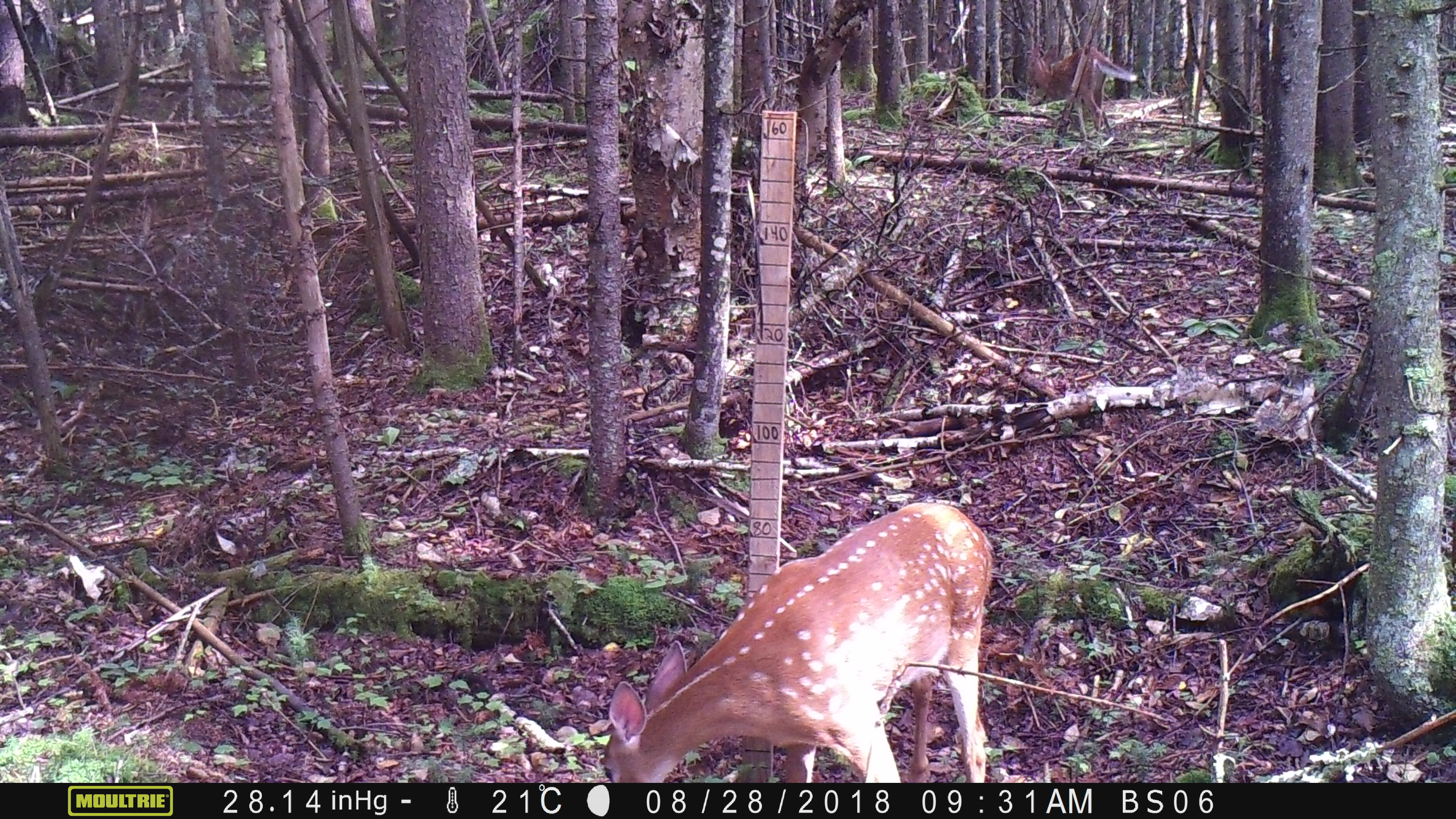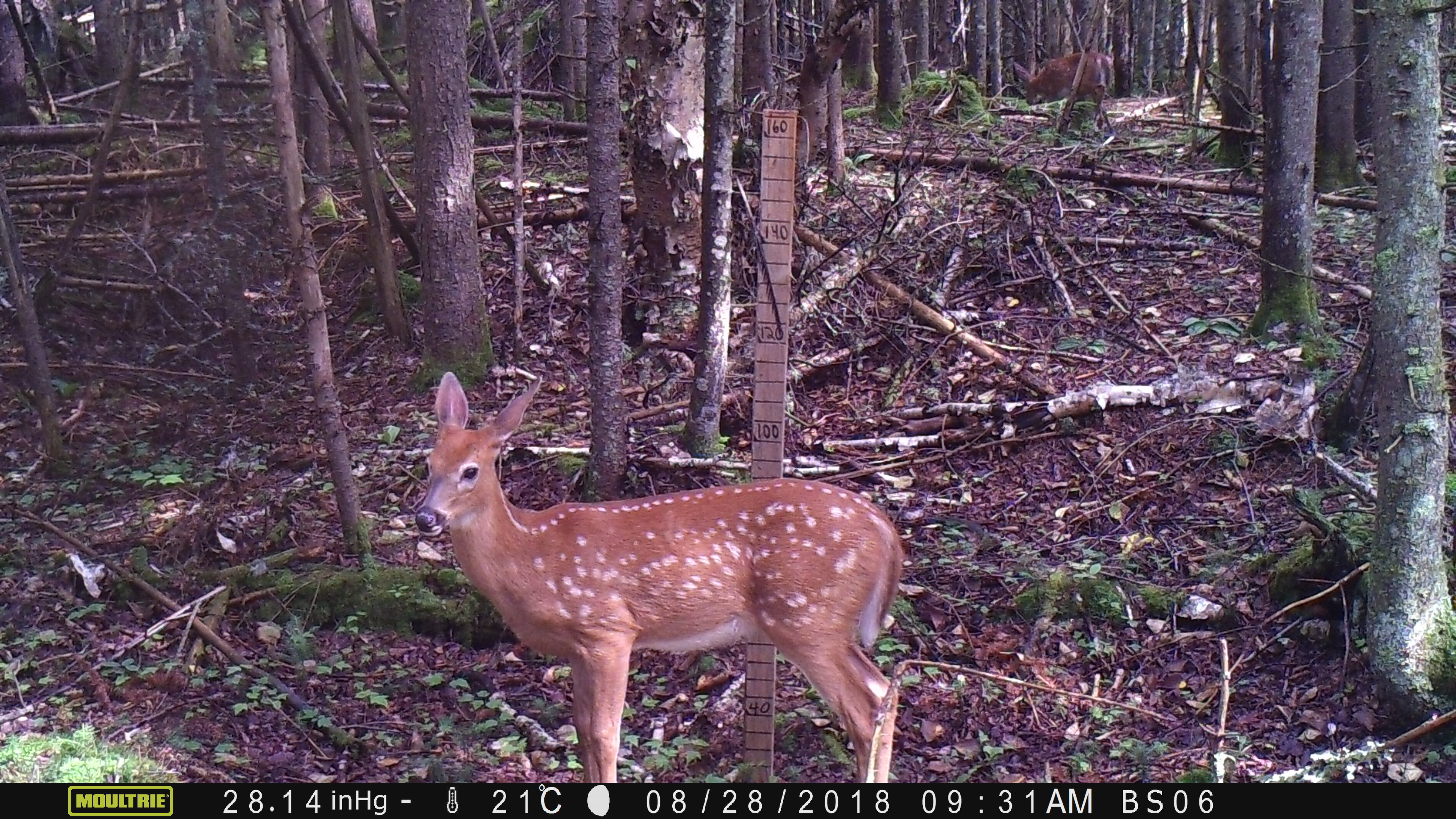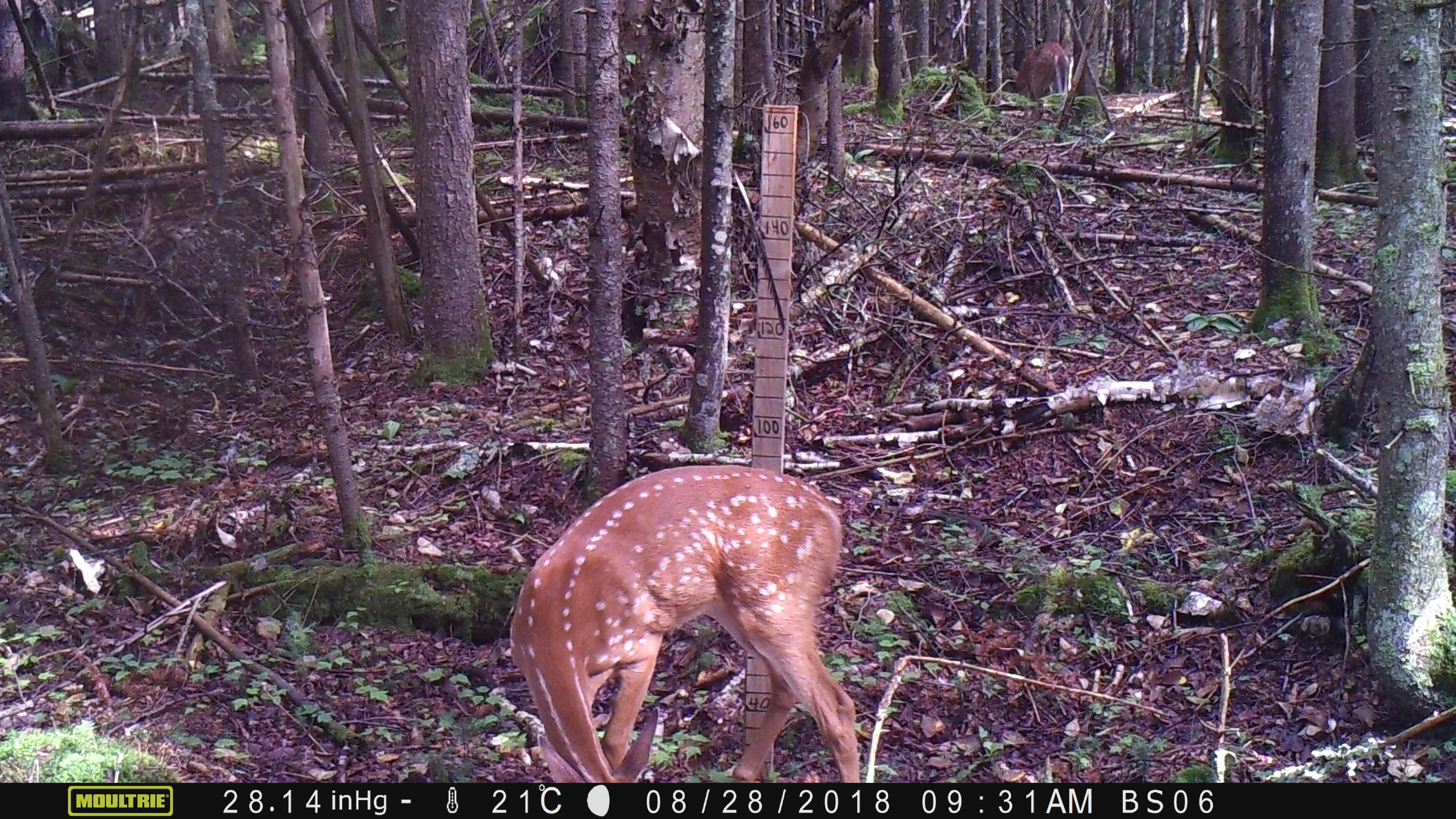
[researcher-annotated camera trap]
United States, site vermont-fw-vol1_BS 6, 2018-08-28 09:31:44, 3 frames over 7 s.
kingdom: Animalia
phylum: Chordata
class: Mammalia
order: Artiodactyla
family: Cervidae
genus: Odocoileus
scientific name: Odocoileus virginianus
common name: white-tailed deer